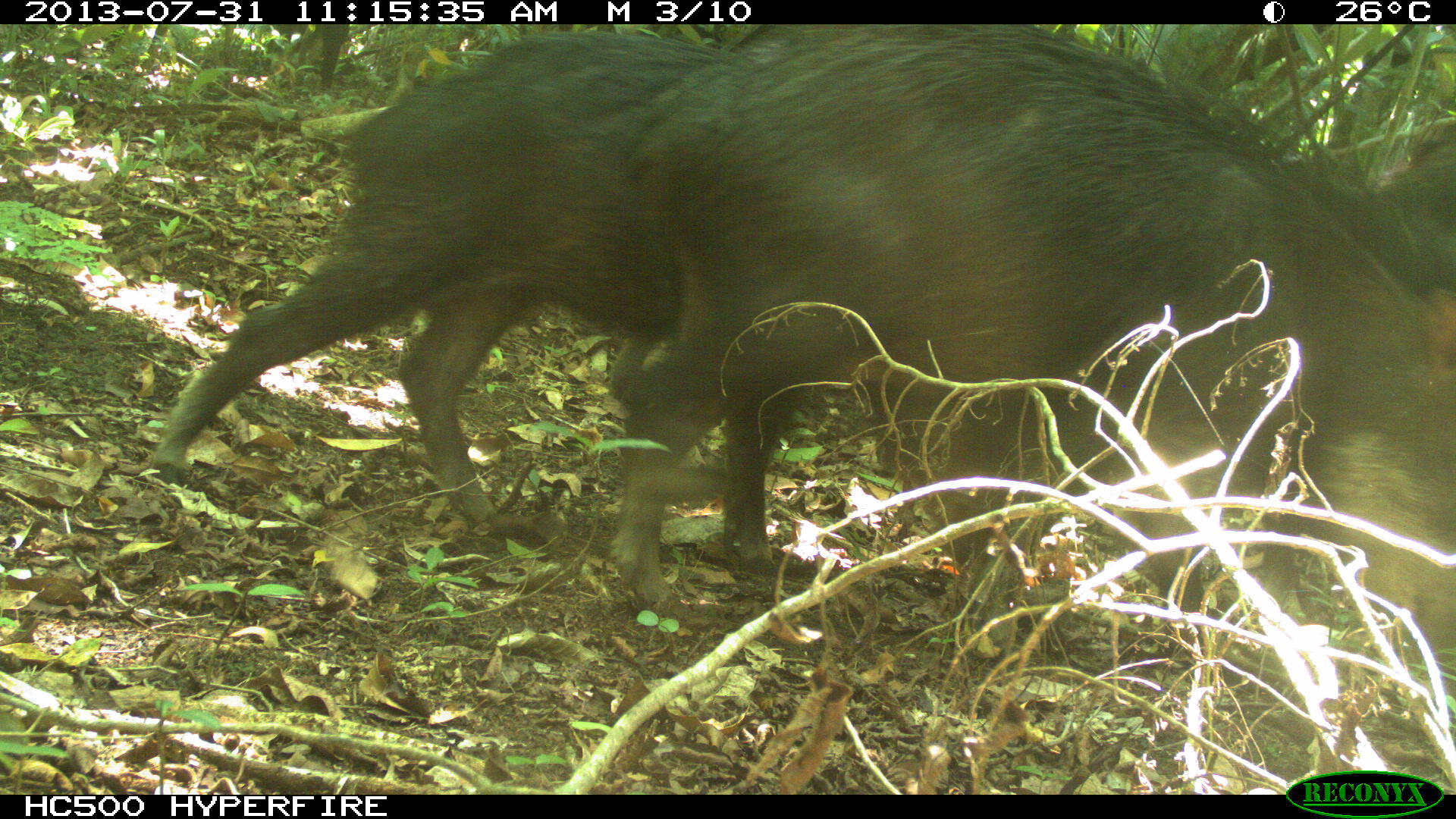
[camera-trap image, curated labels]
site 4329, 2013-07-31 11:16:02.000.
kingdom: Animalia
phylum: Chordata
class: Mammalia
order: Artiodactyla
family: Tayassuidae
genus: Tayassu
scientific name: Tayassu pecari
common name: white-lipped peccary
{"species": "Tayassu pecari (white-lipped peccary)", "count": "10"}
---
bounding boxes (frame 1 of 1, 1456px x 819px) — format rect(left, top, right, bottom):
tayassu pecari: rect(619, 25, 1455, 649); rect(152, 28, 730, 535)